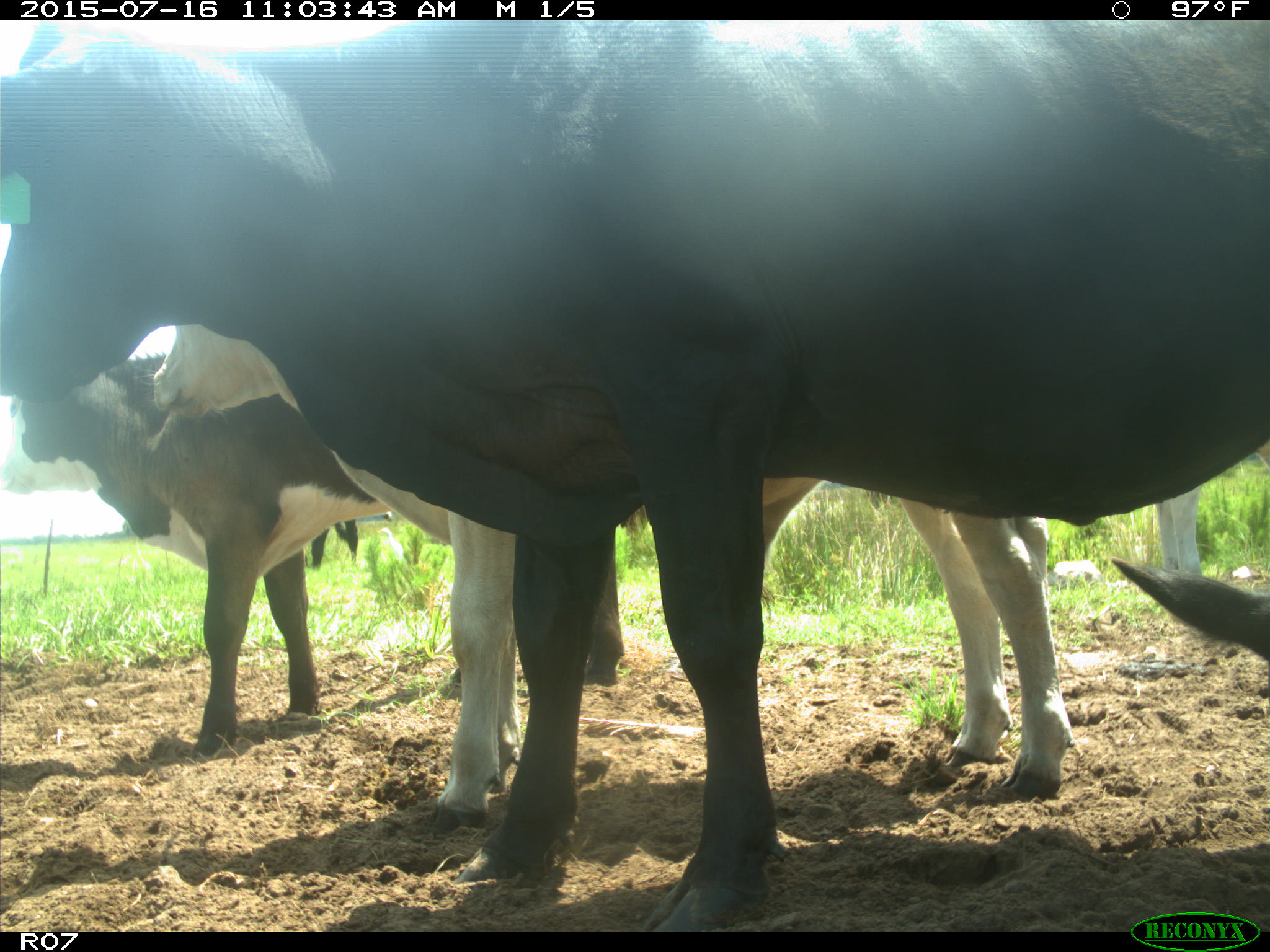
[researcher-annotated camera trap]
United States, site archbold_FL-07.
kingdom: Animalia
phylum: Chordata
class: Mammalia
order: Artiodactyla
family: Bovidae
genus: Bos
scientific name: Bos taurus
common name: domestic cow